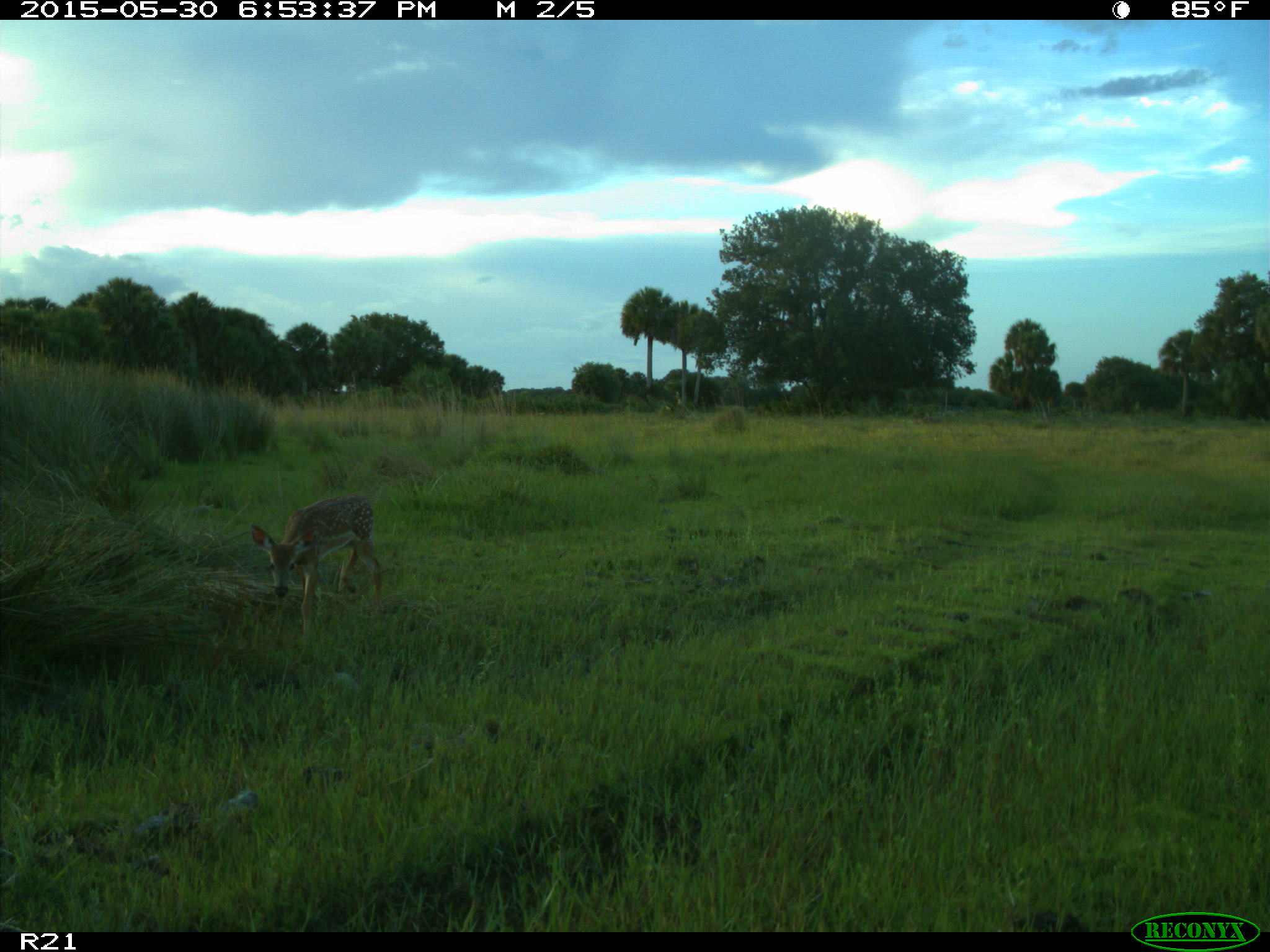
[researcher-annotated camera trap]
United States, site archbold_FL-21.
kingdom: Animalia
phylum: Chordata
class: Mammalia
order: Artiodactyla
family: Cervidae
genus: Odocoileus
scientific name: Odocoileus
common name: deer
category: unidentified deer